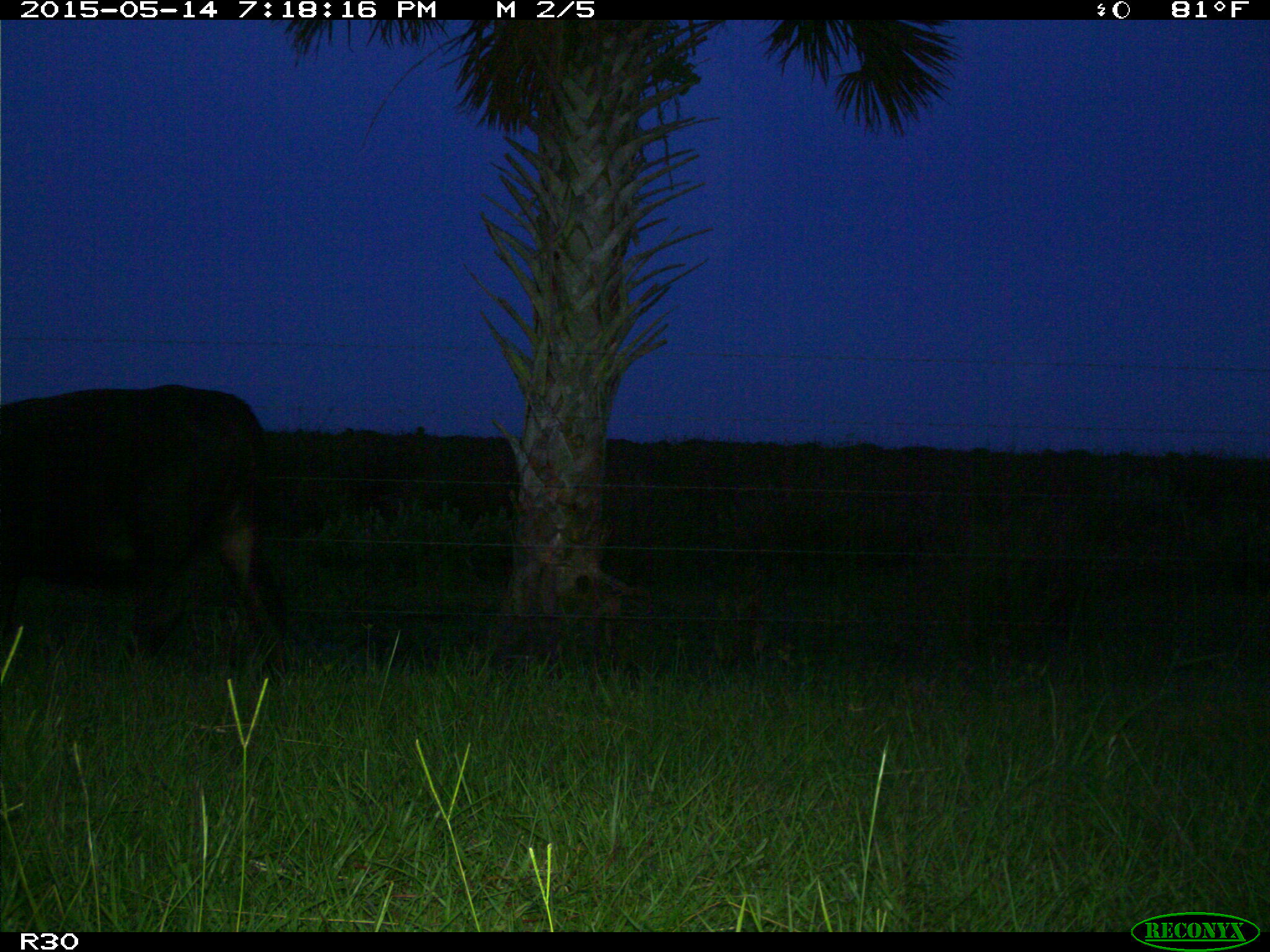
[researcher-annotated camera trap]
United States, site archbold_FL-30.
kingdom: Animalia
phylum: Chordata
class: Mammalia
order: Artiodactyla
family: Bovidae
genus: Bos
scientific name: Bos taurus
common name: domestic cow